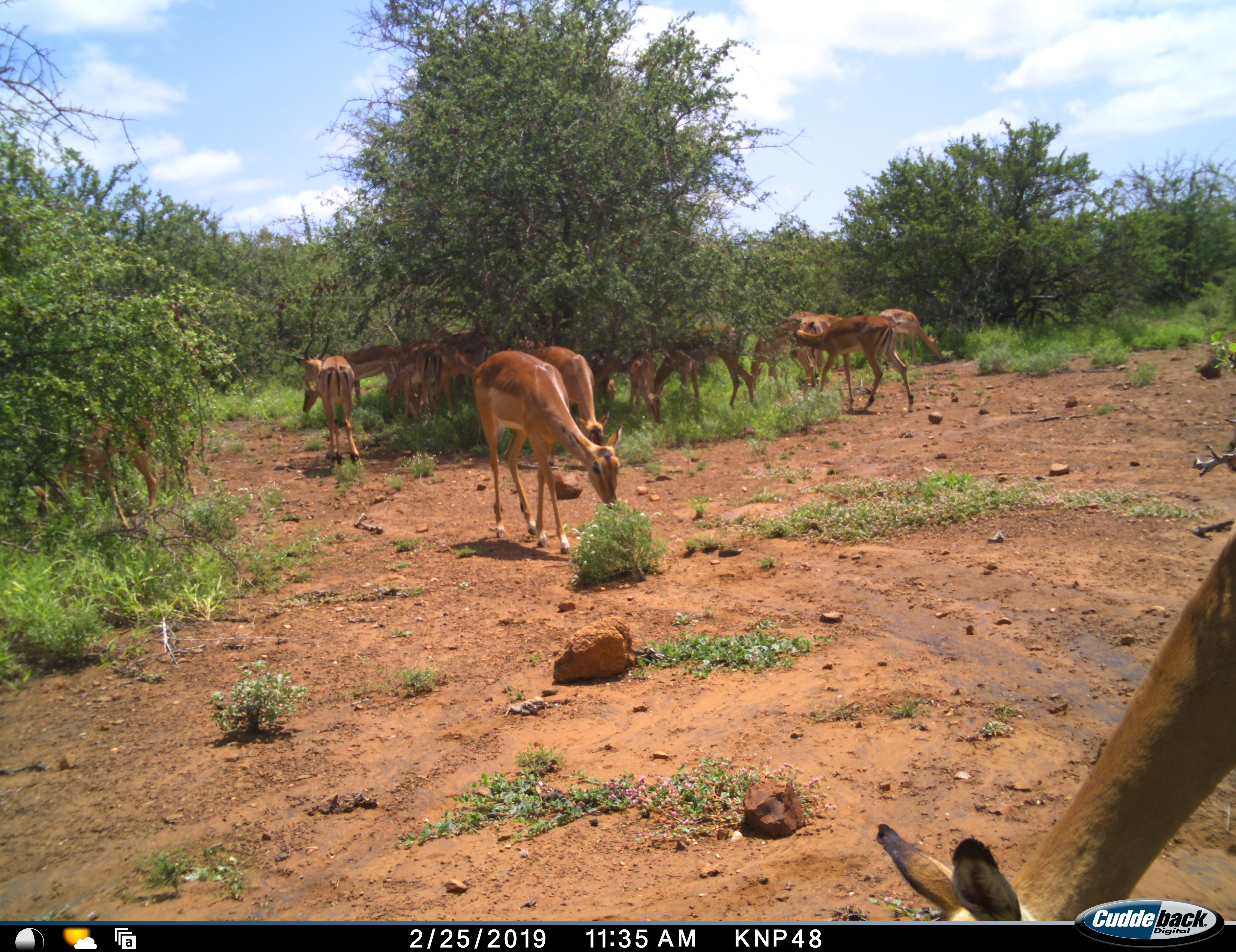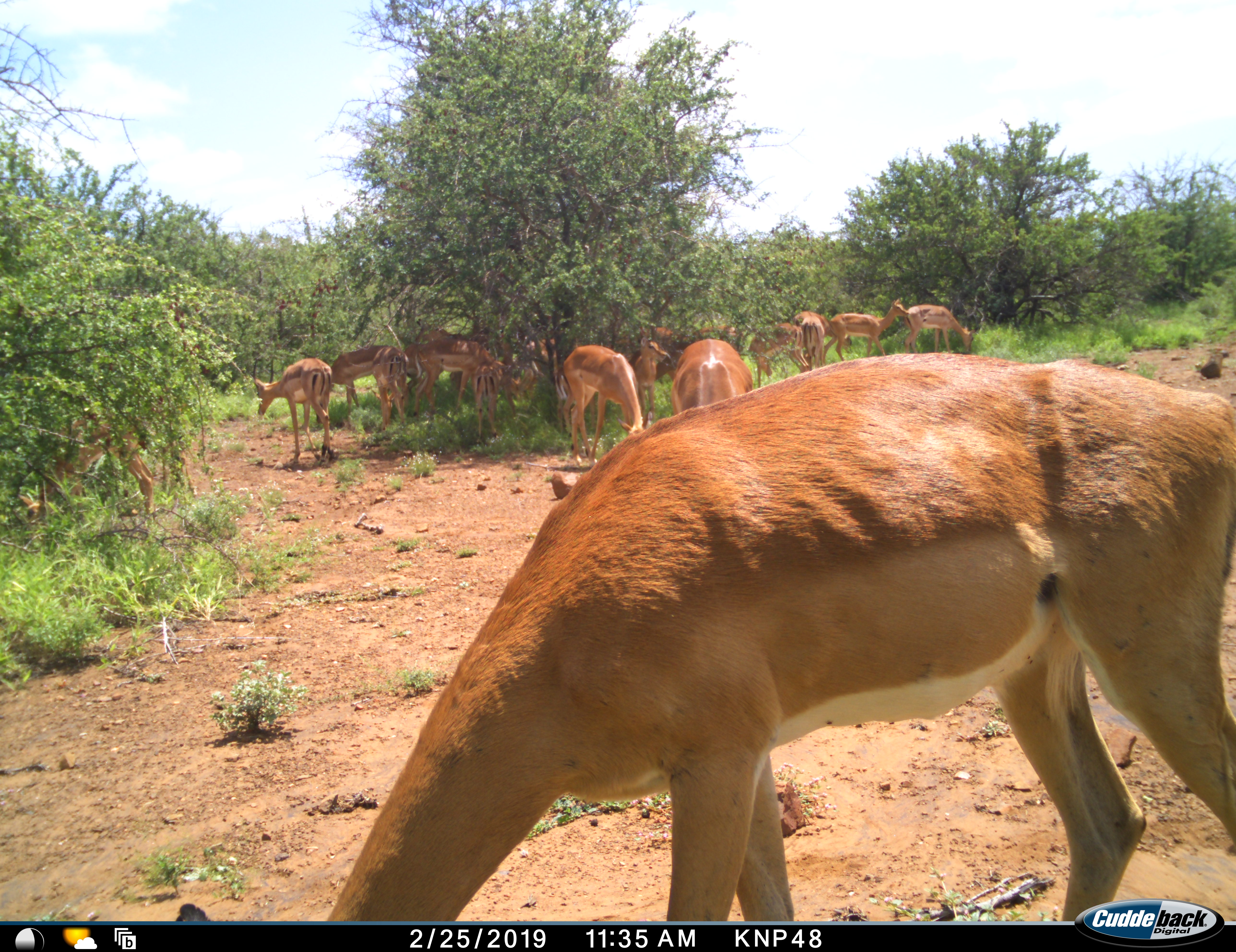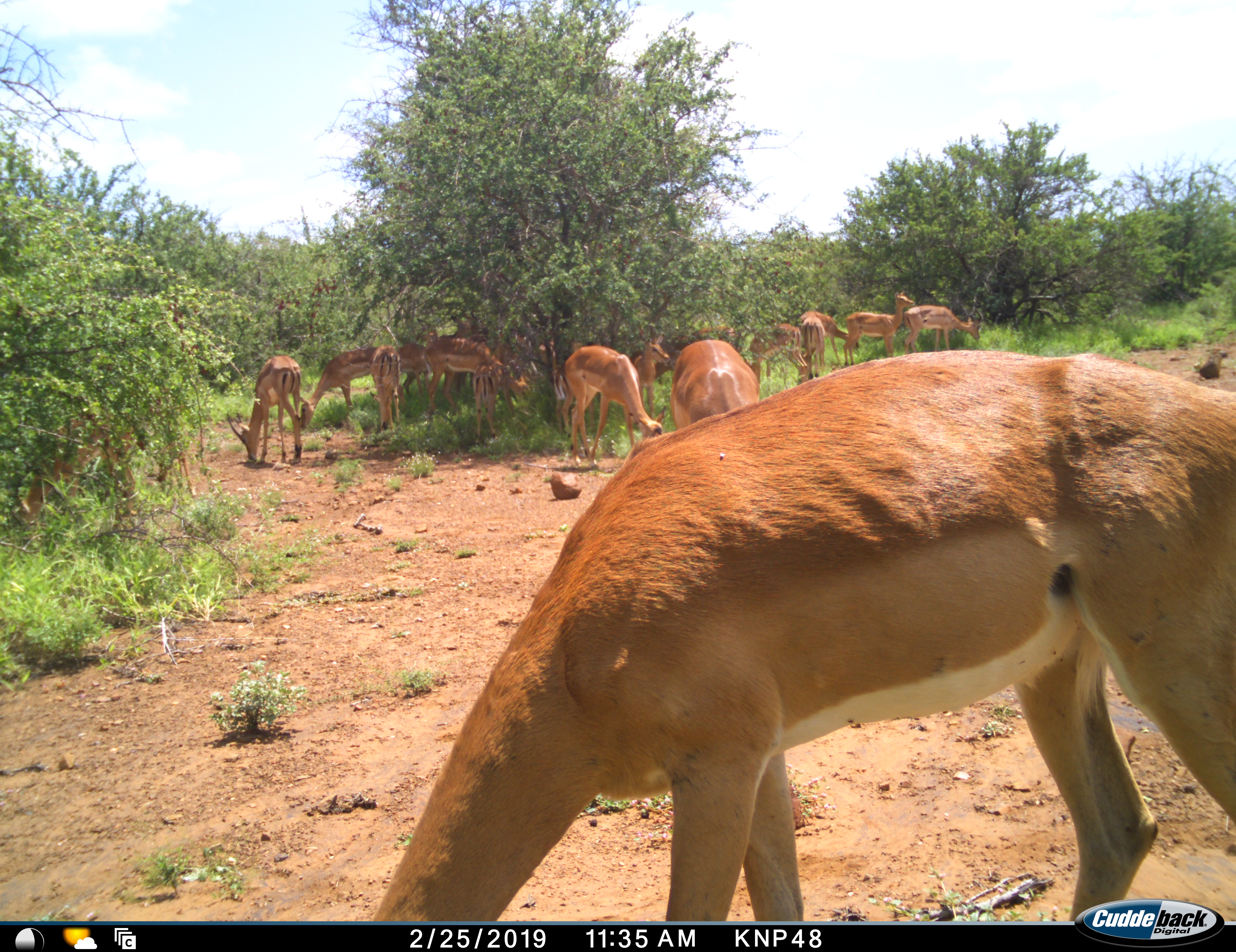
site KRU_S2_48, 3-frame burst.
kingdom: Animalia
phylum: Chordata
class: Mammalia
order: Artiodactyla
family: Bovidae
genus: Aepyceros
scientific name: Aepyceros melampus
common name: impala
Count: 11-50.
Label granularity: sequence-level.